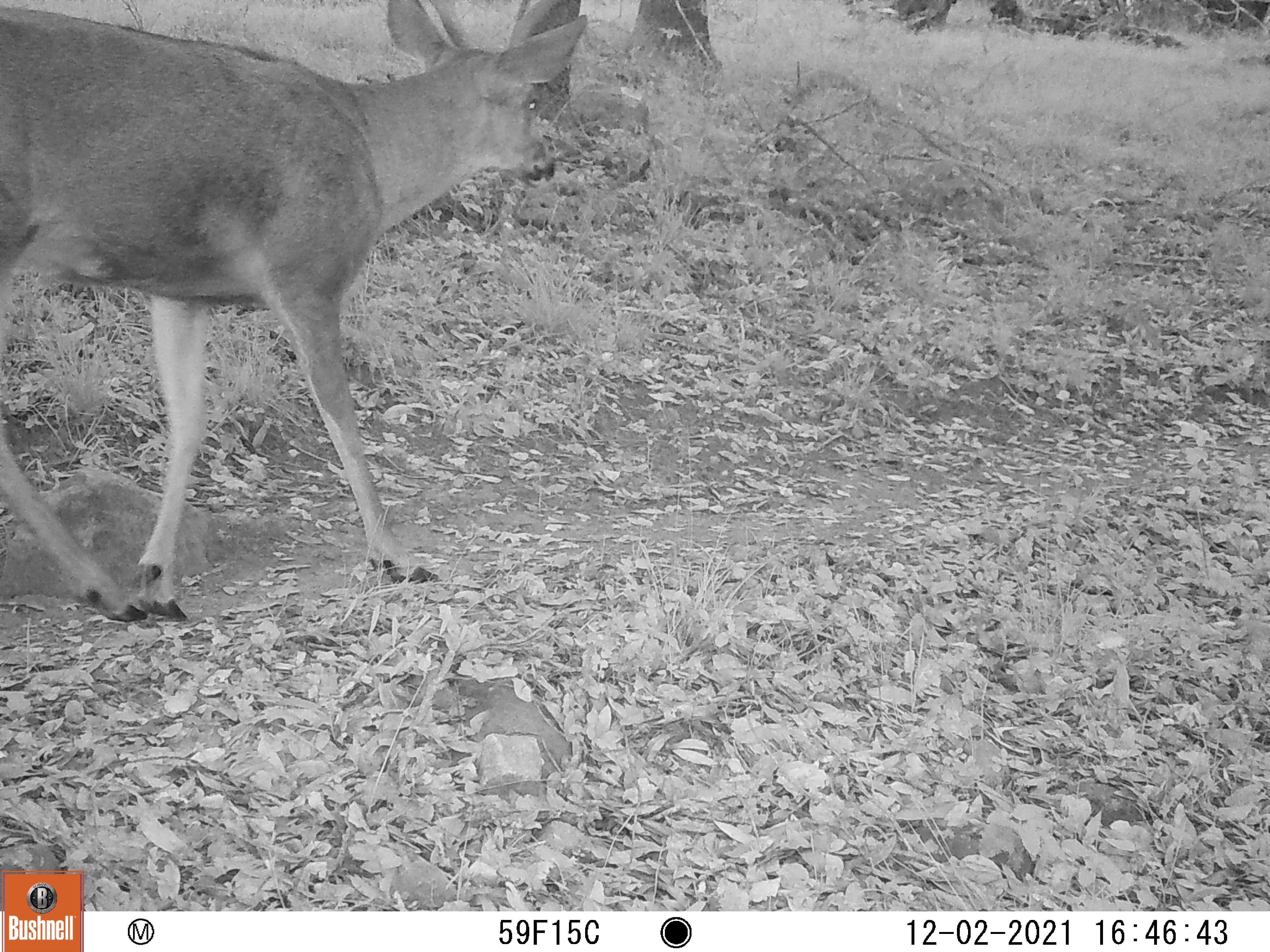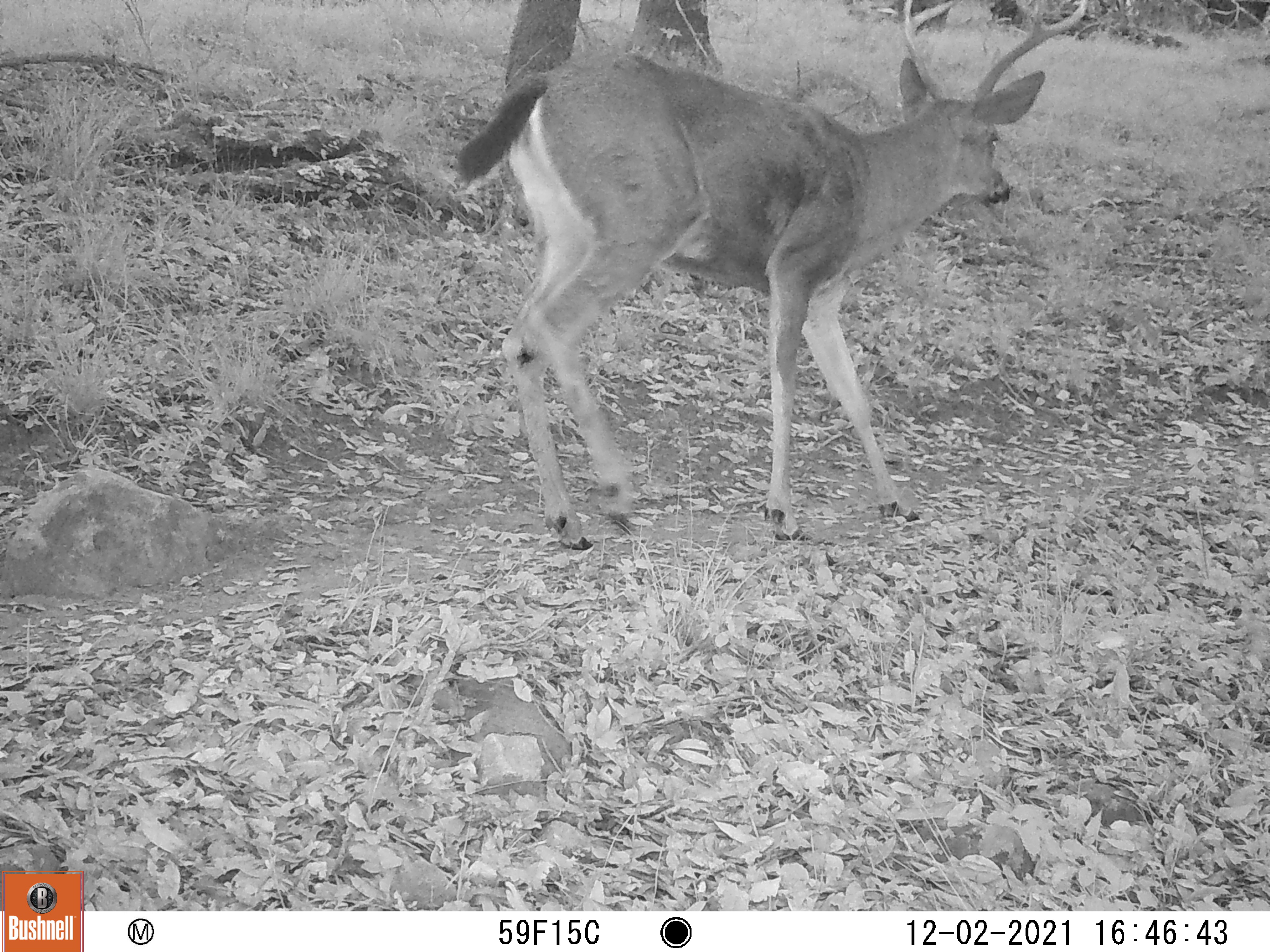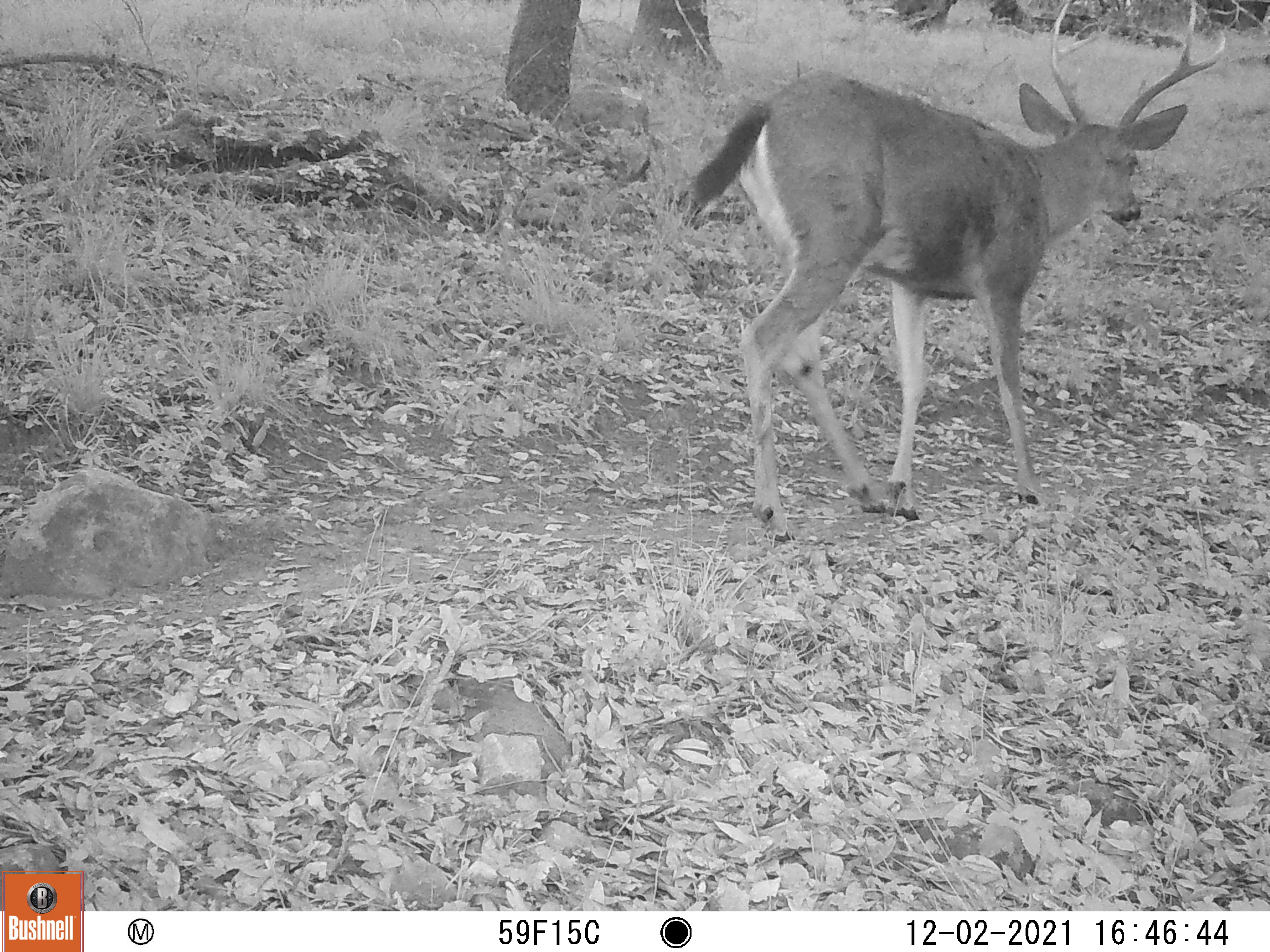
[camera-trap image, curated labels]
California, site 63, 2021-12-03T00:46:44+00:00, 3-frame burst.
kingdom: Animalia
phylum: Chordata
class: Mammalia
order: Artiodactyla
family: Cervidae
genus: Odocoileus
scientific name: Odocoileus hemionus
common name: mule deer